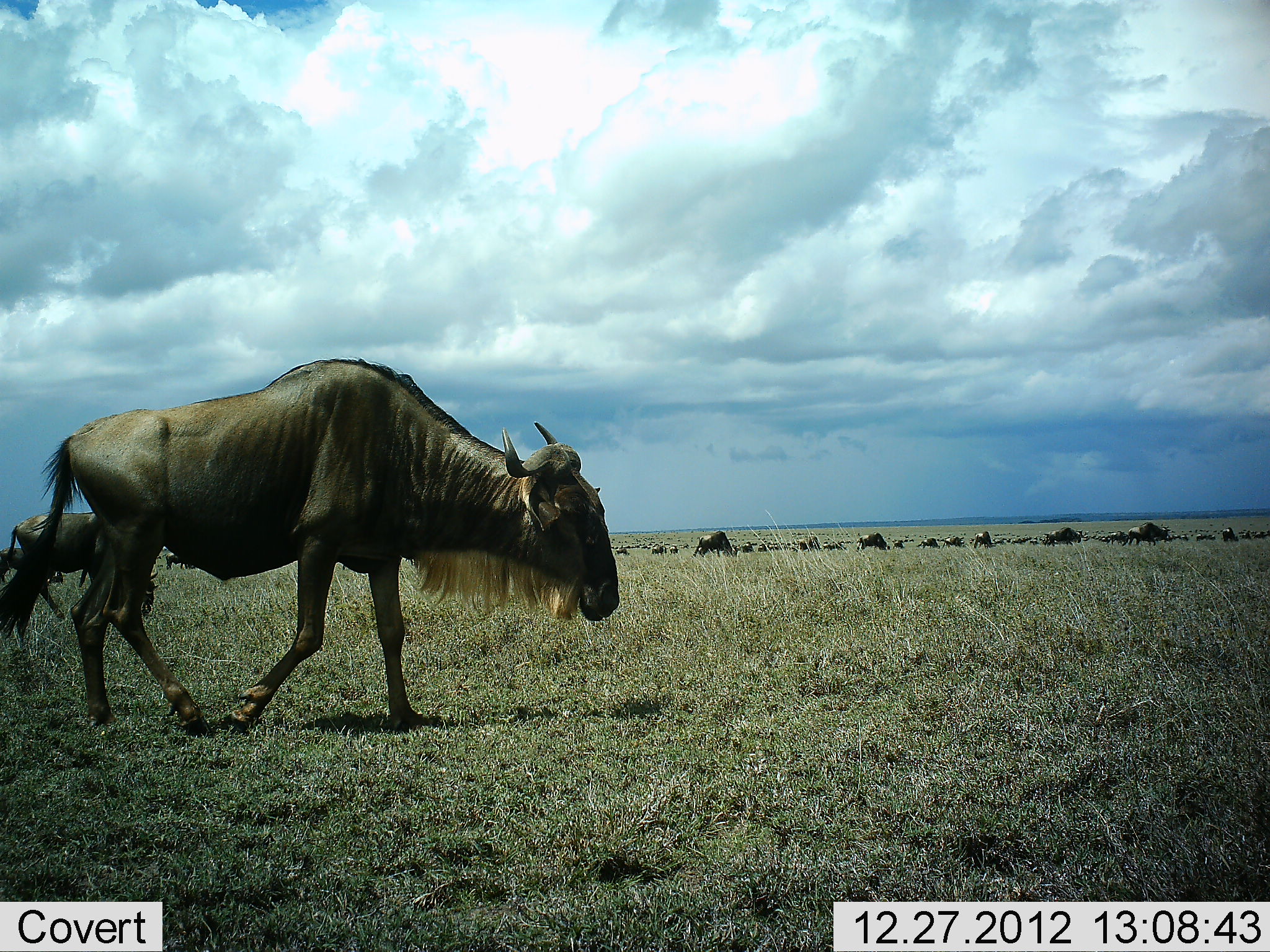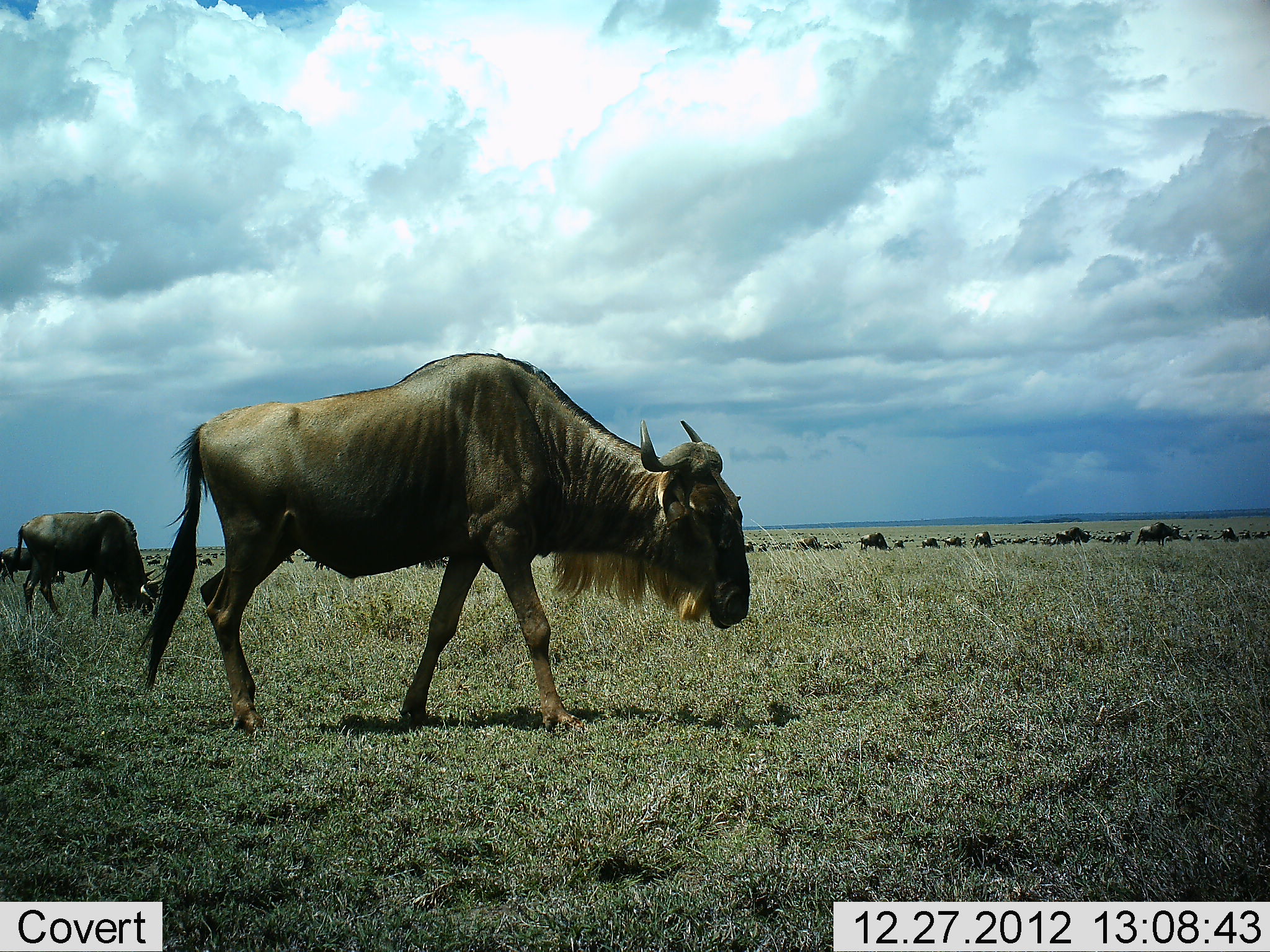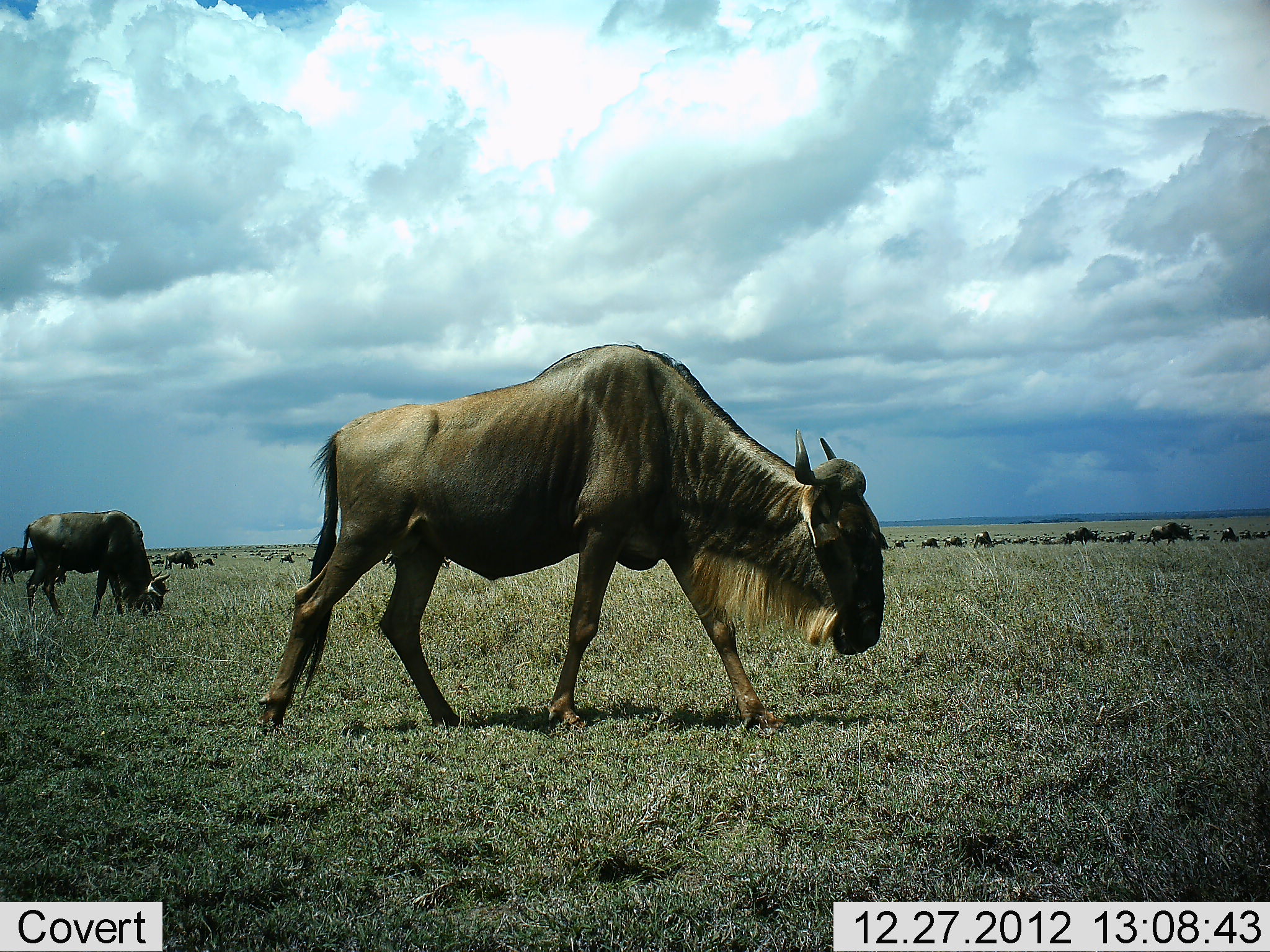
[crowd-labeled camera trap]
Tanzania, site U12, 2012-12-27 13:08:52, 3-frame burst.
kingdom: Animalia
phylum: Chordata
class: Mammalia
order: Artiodactyla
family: Bovidae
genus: Connochaetes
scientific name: Connochaetes taurinus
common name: blue wildebeest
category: wildebeest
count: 11-50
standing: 40%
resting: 0%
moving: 90%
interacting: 0%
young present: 0%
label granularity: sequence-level